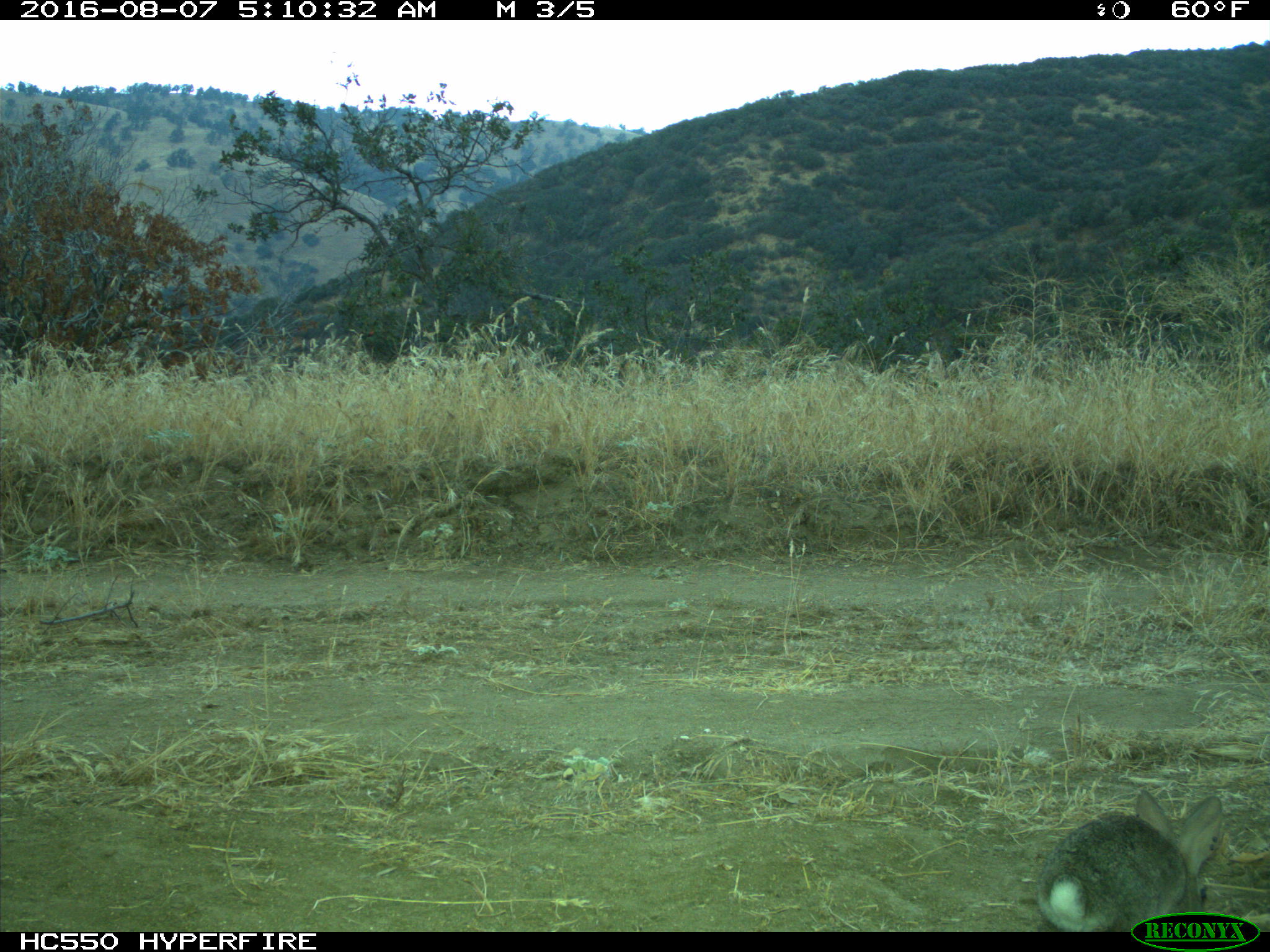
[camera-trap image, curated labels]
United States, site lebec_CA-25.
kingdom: Animalia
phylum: Chordata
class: Mammalia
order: Lagomorpha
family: Leporidae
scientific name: Leporidae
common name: rabbits and hares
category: unidentified rabbit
Unidentified rabbit (rabbits and hares) (Leporidae).